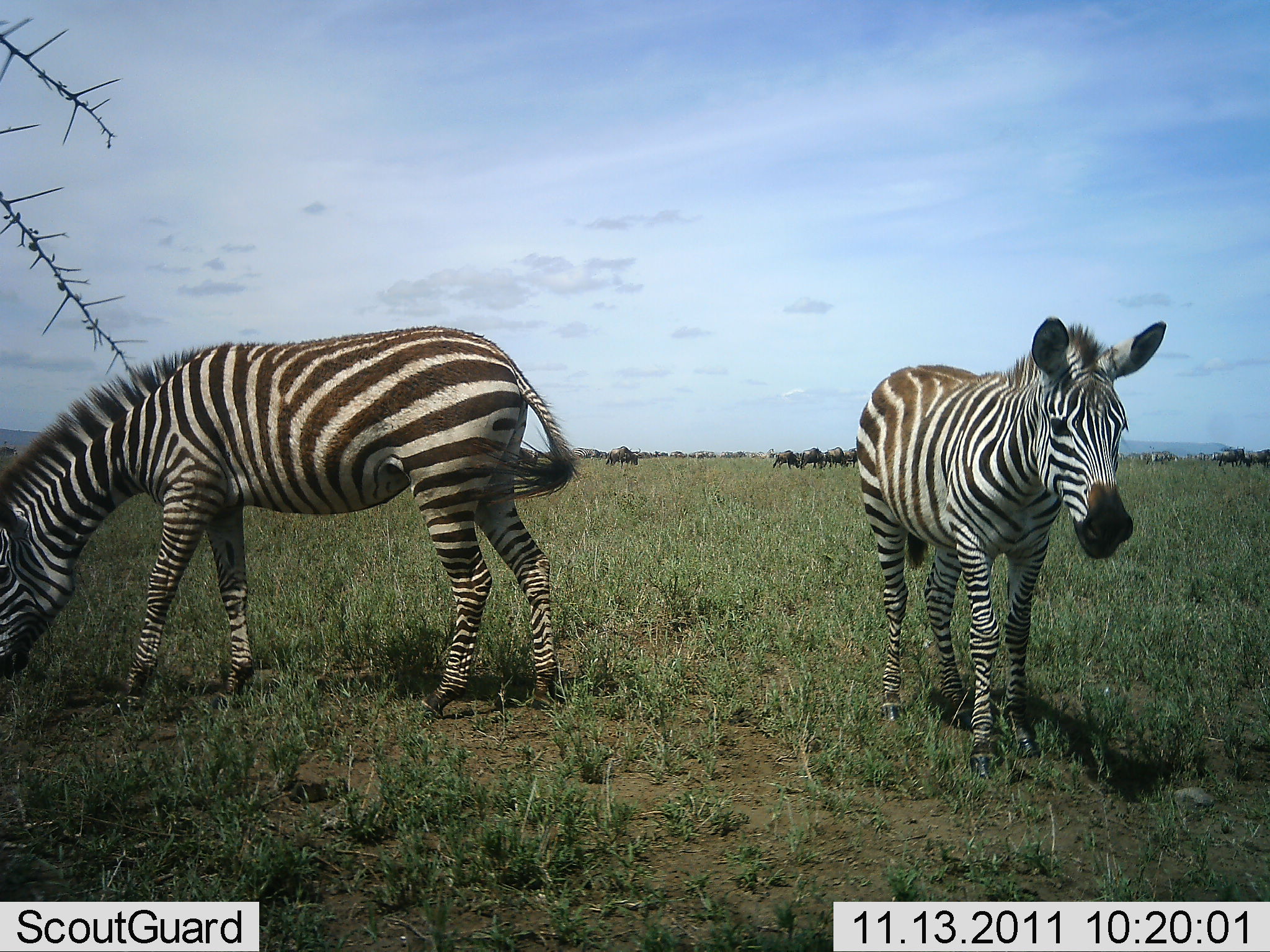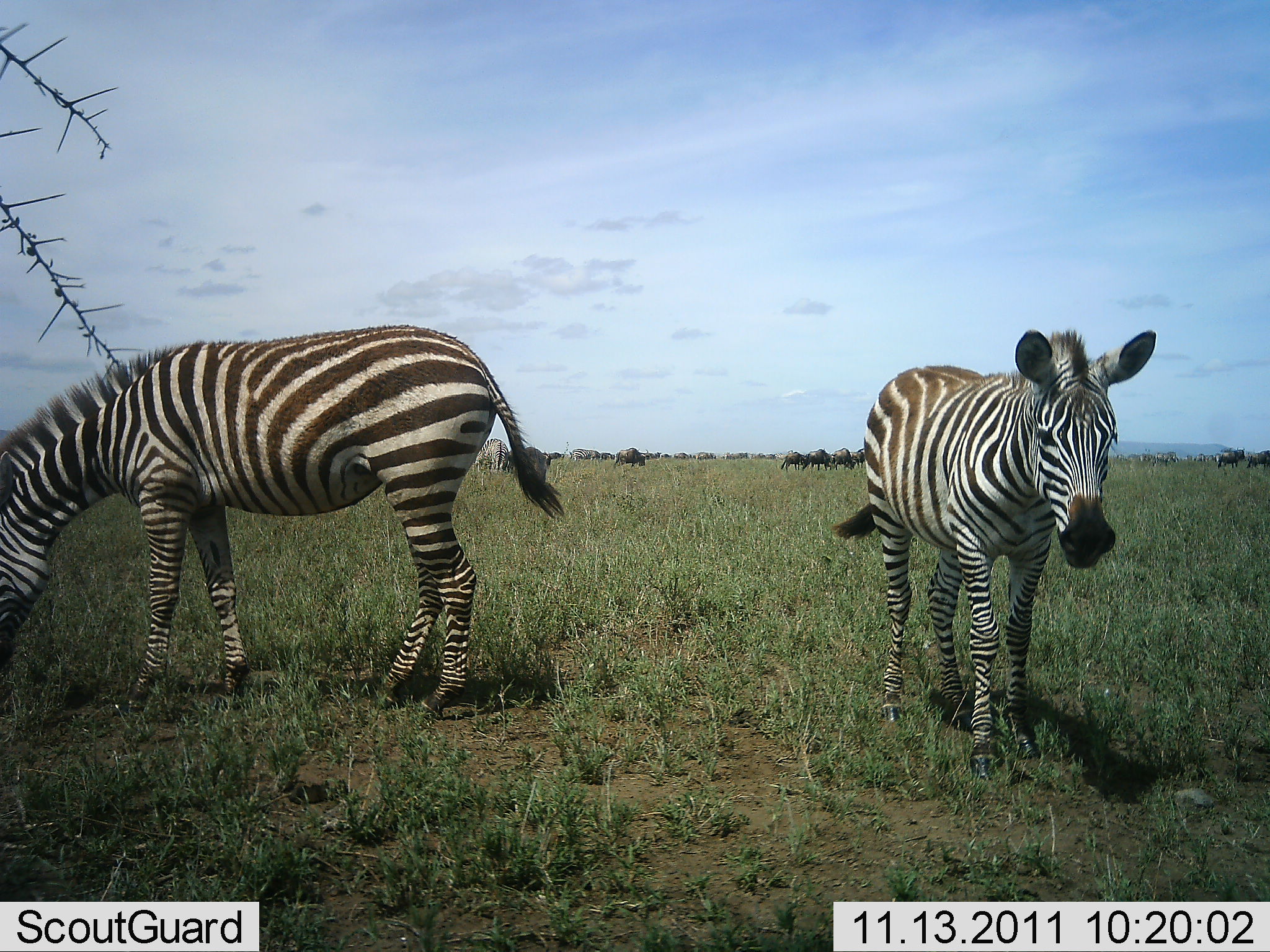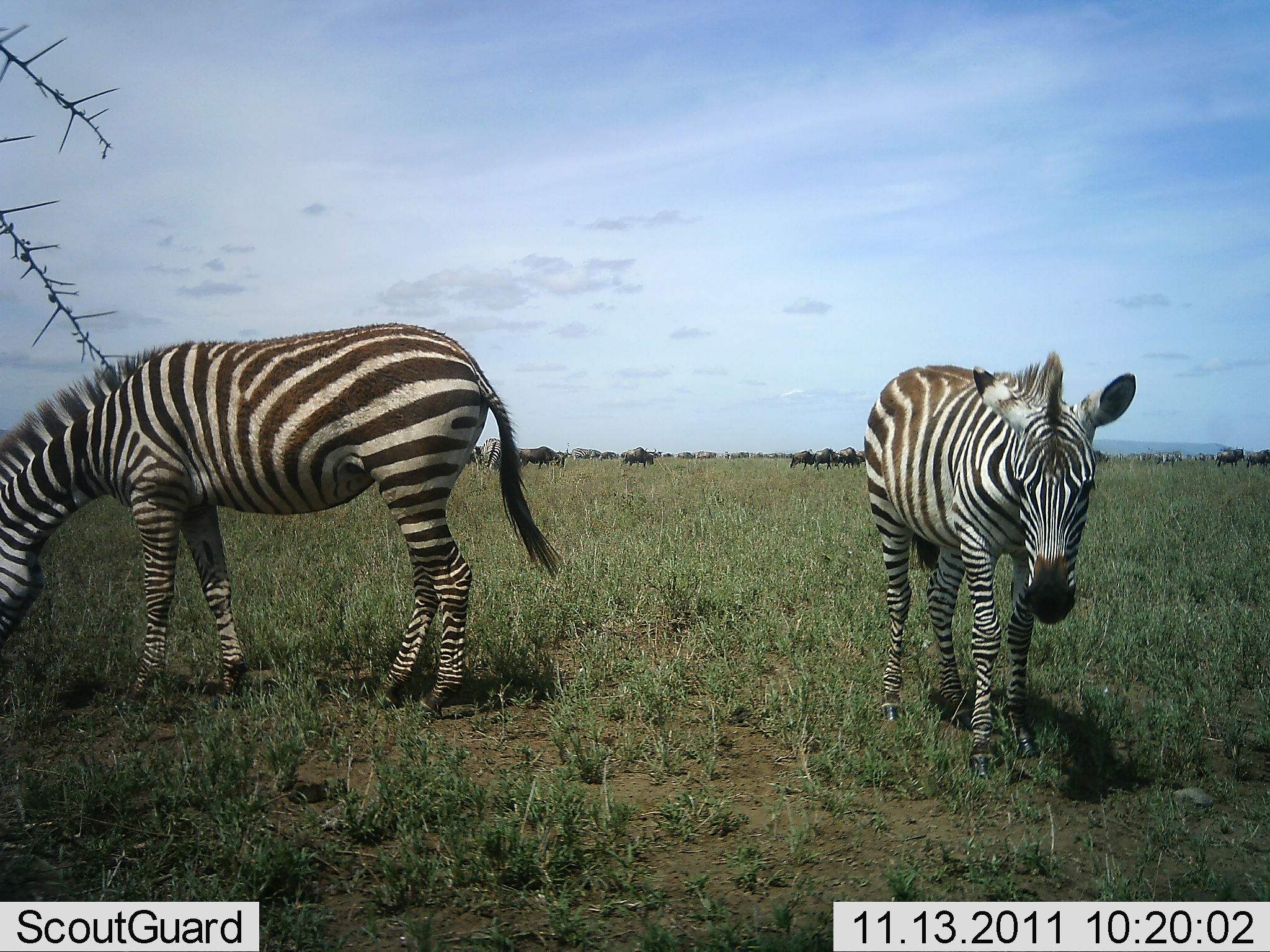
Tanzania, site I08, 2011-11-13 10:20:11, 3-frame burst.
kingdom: Animalia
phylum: Chordata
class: Mammalia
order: Perissodactyla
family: Equidae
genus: Equus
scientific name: Equus quagga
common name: plains zebra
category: zebra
Zebra (plains zebra) (Equus quagga), count 2. Behavior (volunteer vote fractions): standing 60%, resting 0%, moving 7%, interacting 0%. Young present (vote fraction): 0%. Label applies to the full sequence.